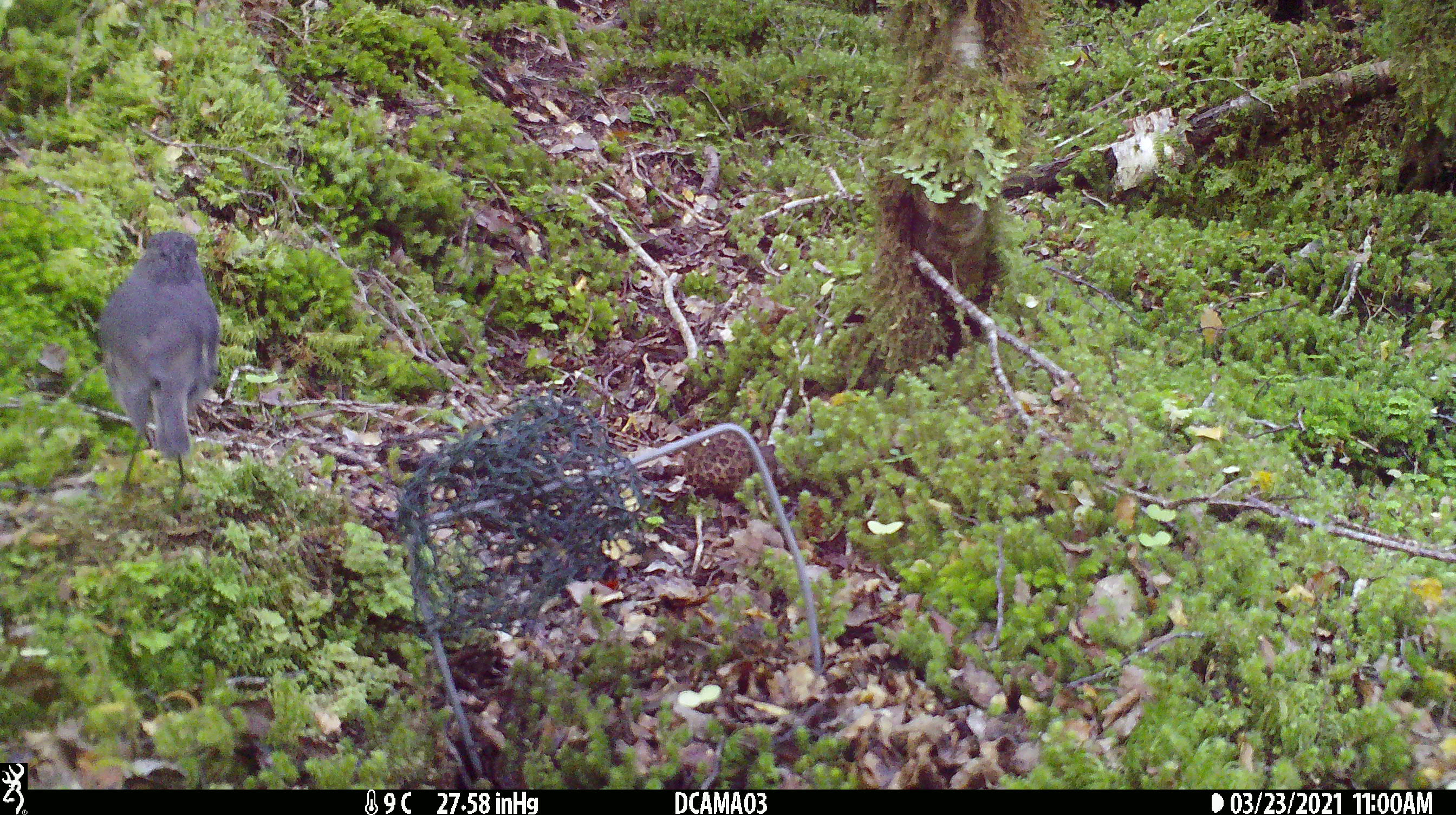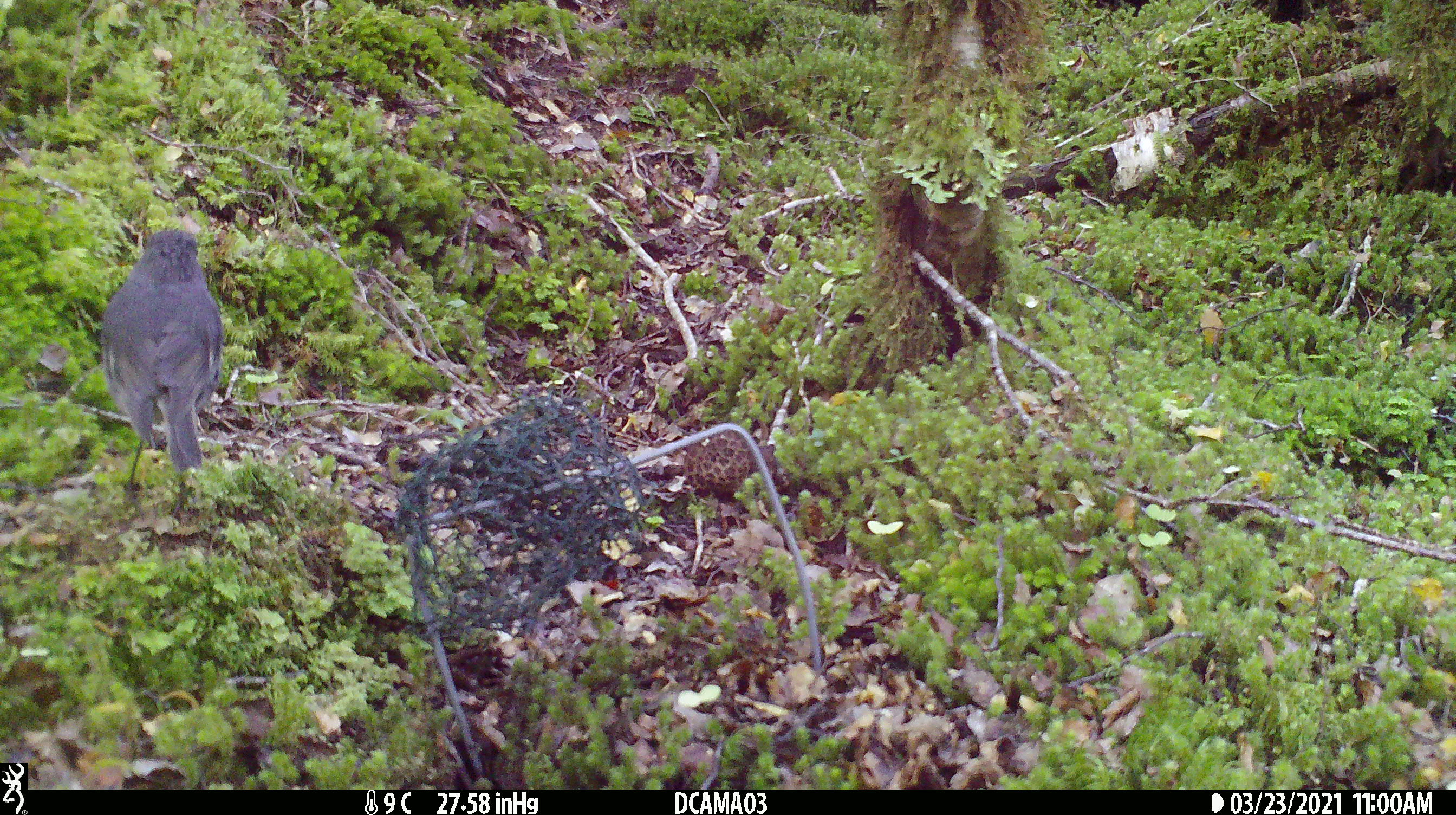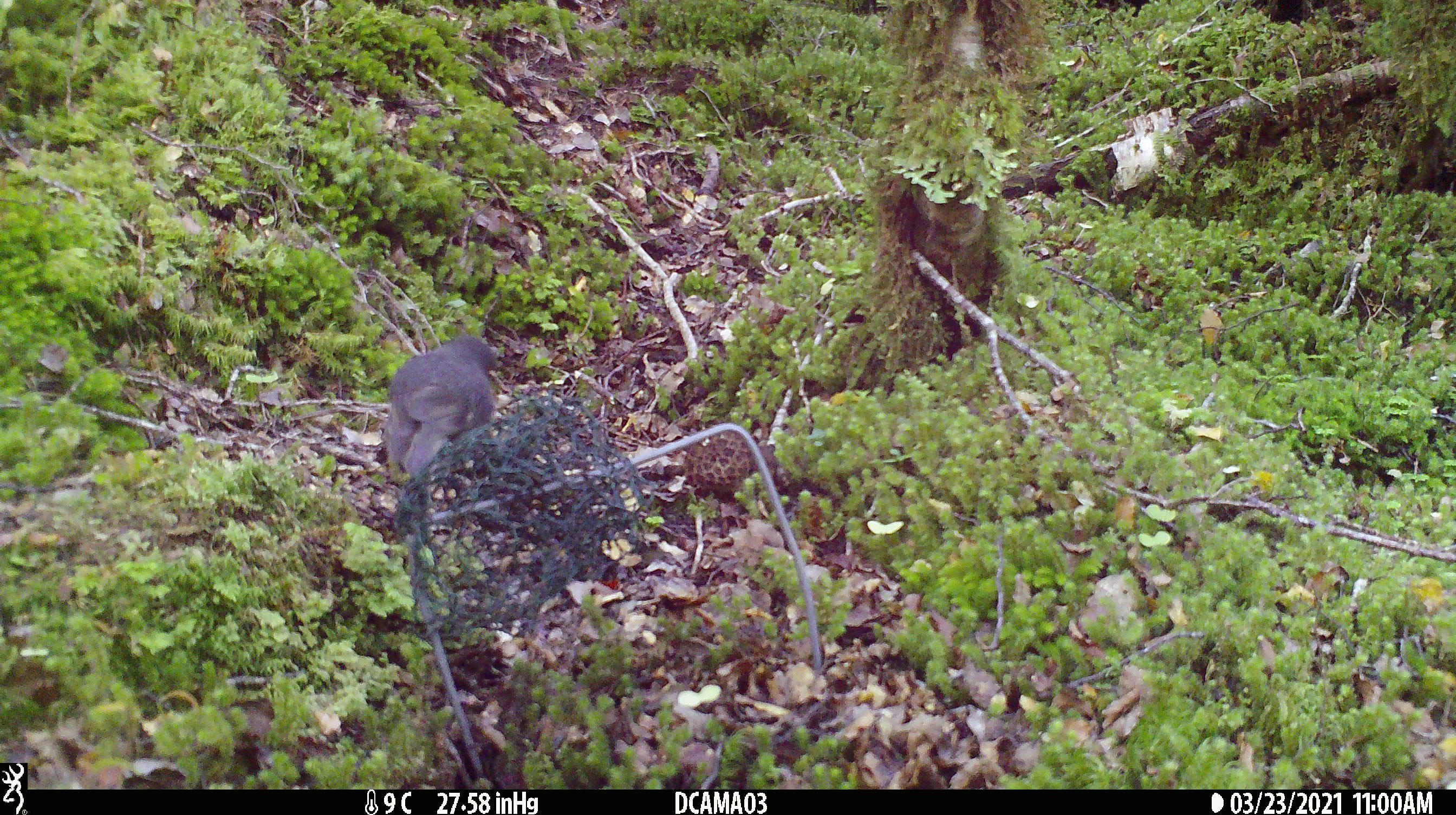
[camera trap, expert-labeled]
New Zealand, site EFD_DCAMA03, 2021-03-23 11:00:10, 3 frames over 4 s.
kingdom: Animalia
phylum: Chordata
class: Aves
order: Passeriformes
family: Petroicidae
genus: Petroica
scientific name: Petroica australis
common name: new zealand robin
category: robin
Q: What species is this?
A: Robin (new zealand robin) (Petroica australis).